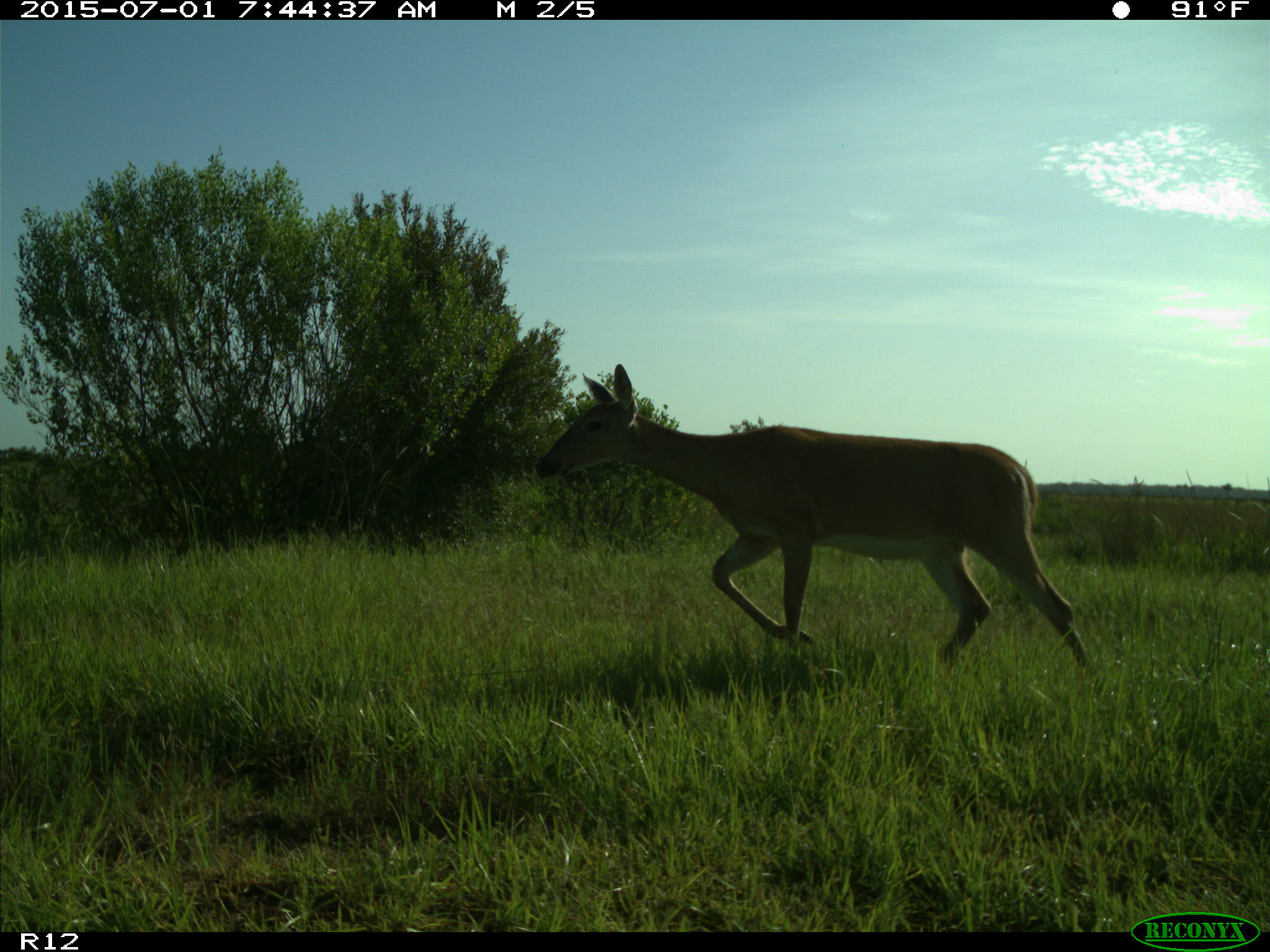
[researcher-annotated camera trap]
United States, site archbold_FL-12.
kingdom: Animalia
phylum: Chordata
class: Mammalia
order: Artiodactyla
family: Cervidae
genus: Odocoileus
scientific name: Odocoileus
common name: deer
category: unidentified deer